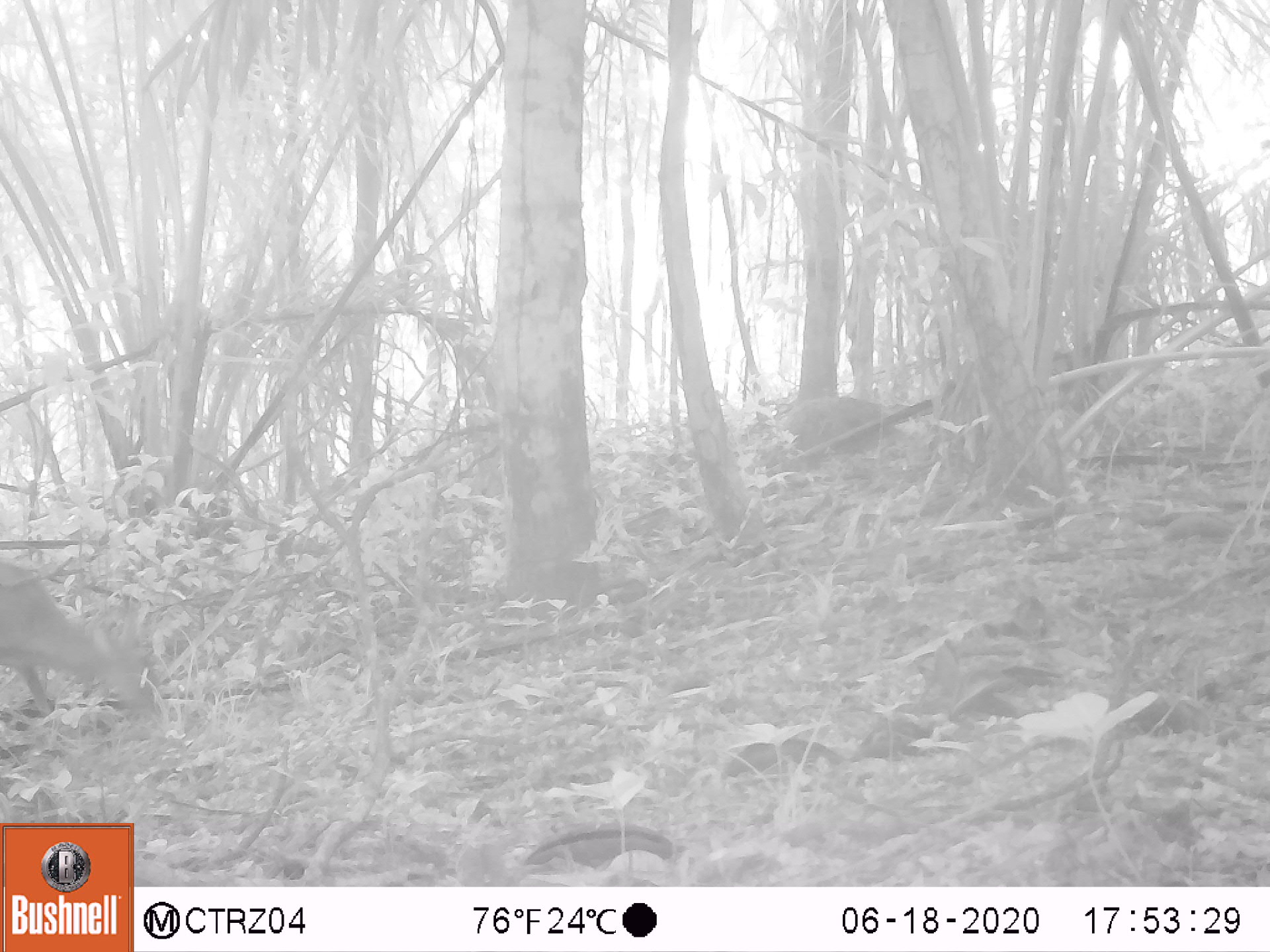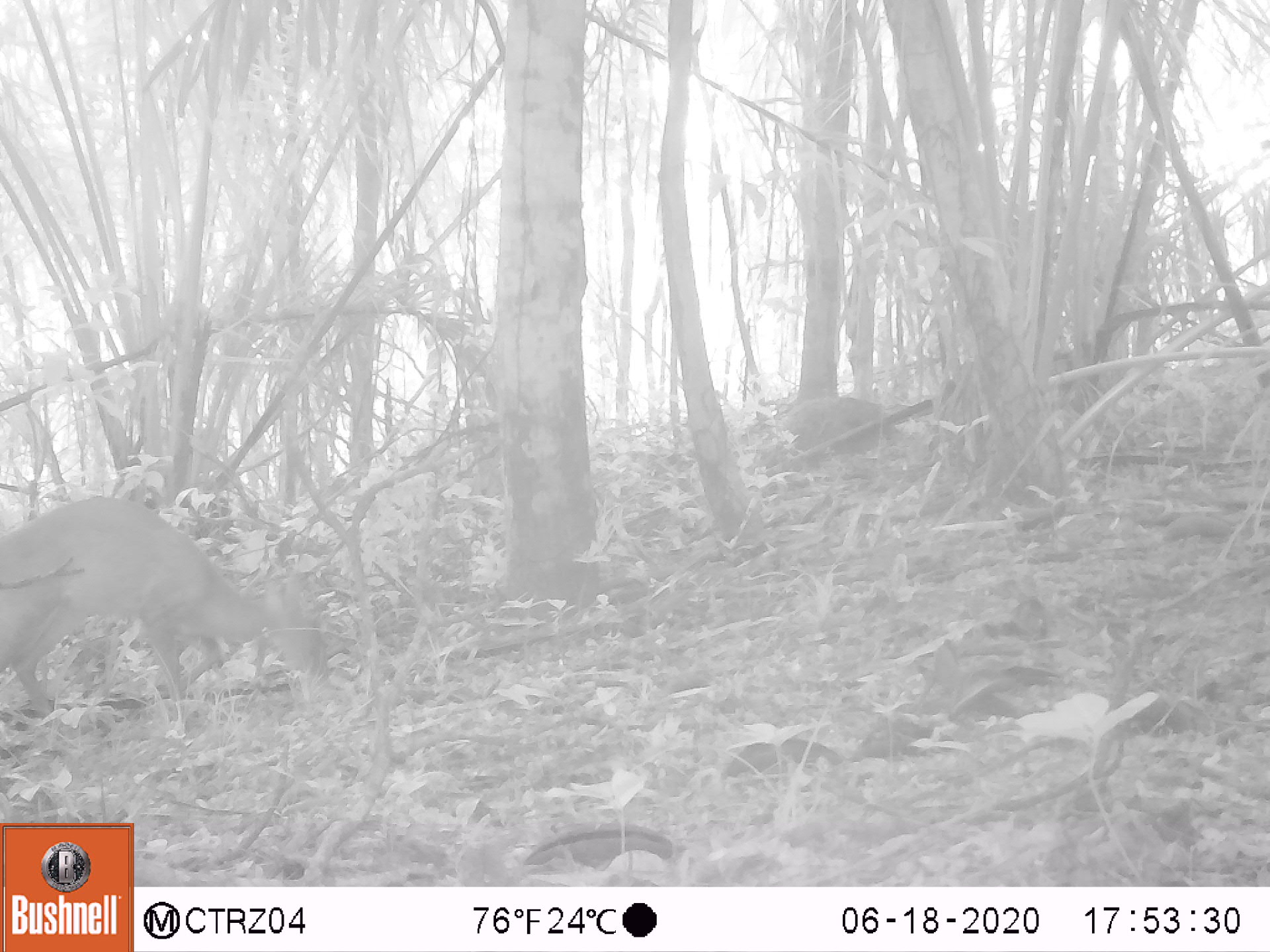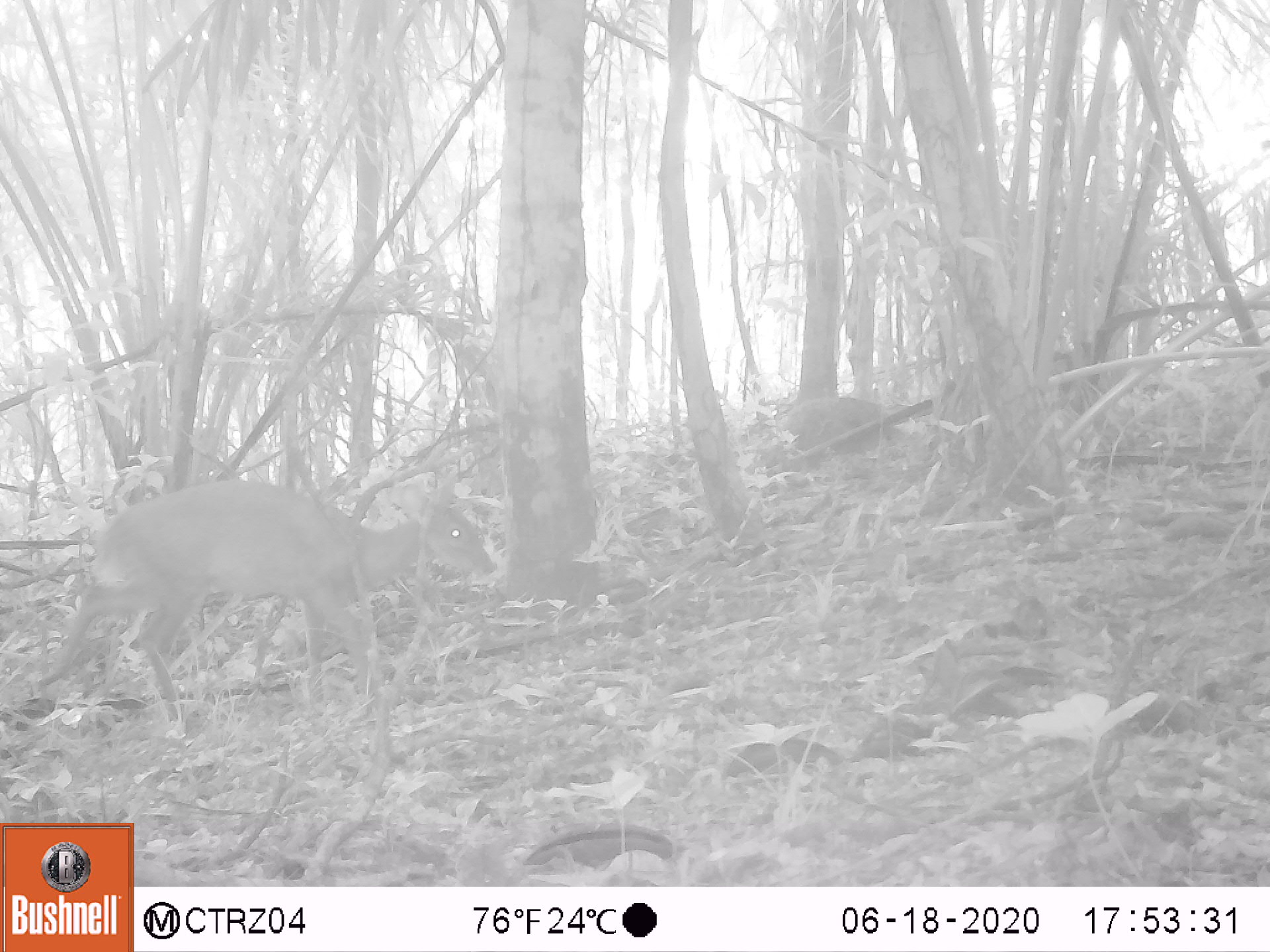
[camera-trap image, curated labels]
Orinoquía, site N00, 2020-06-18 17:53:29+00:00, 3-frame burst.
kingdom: Animalia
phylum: Chordata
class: Mammalia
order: Artiodactyla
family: Cervidae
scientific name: Cervidae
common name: deer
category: unknown cervid